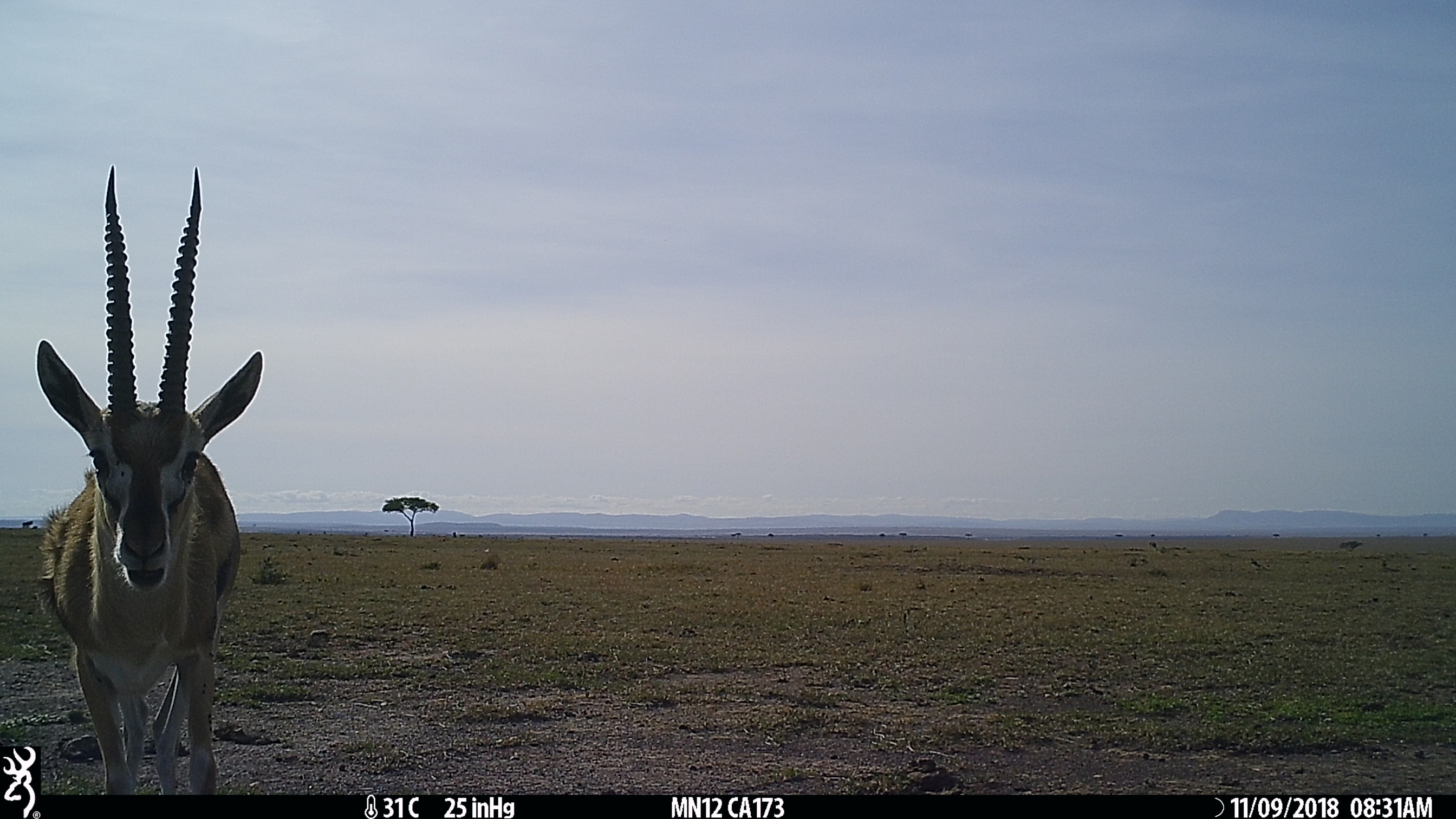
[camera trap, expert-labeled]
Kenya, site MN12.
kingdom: Animalia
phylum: Chordata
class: Mammalia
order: Artiodactyla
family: Bovidae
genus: Eudorcas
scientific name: Eudorcas thomsonii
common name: thomon's gazelle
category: gazelle thomsons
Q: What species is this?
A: Gazelle thomsons (thomon's gazelle) (Eudorcas thomsonii).